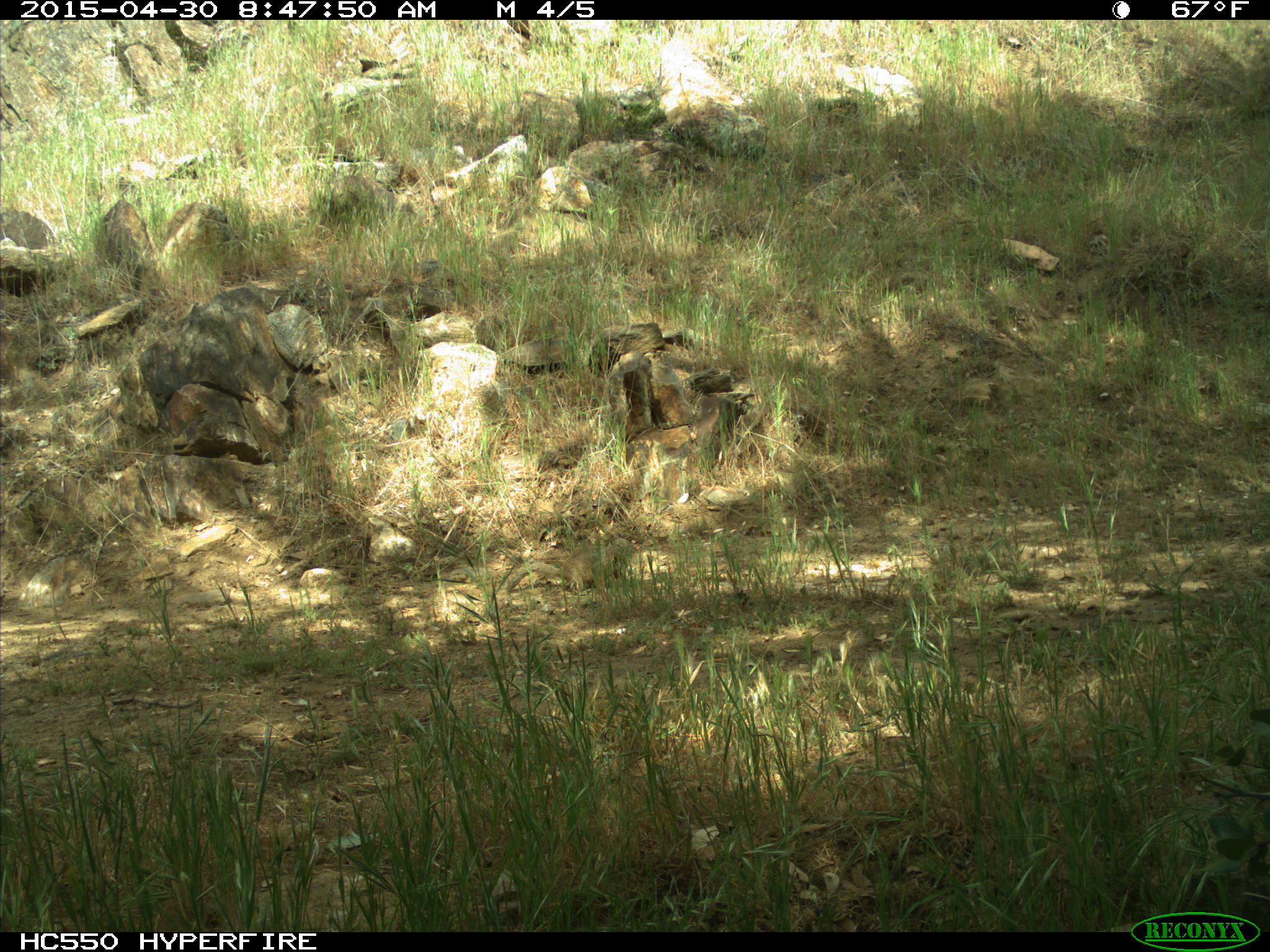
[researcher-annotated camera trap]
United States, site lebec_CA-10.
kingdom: Animalia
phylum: Chordata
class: Mammalia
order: Rodentia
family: Sciuridae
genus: Otospermophilus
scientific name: Otospermophilus beecheyi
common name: california ground squirrel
Otospermophilus beecheyi (california ground squirrel).